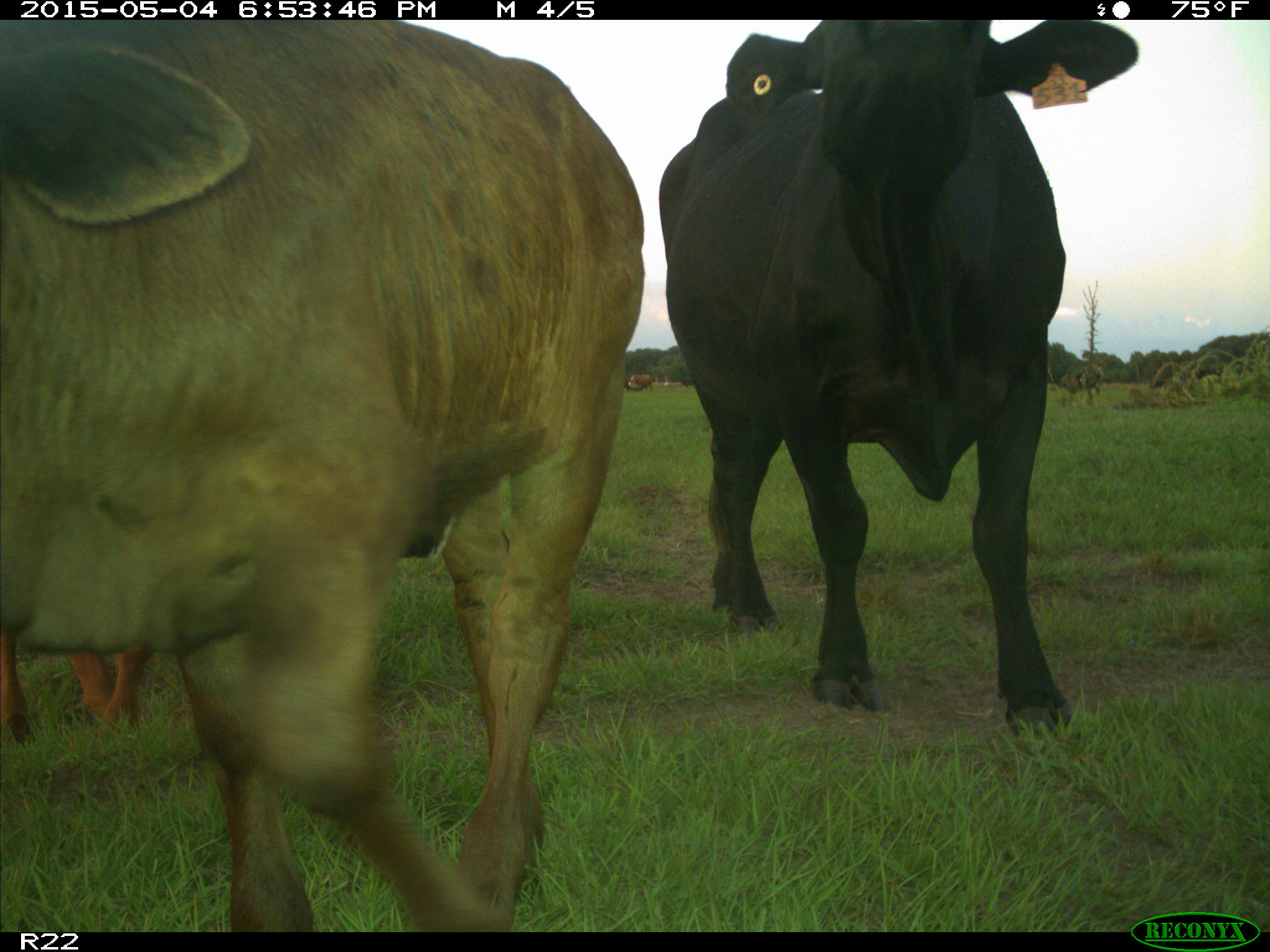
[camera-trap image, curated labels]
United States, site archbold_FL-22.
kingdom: Animalia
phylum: Chordata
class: Mammalia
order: Artiodactyla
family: Bovidae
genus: Bos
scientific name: Bos taurus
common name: domestic cow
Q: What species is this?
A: Bos taurus (domestic cow).